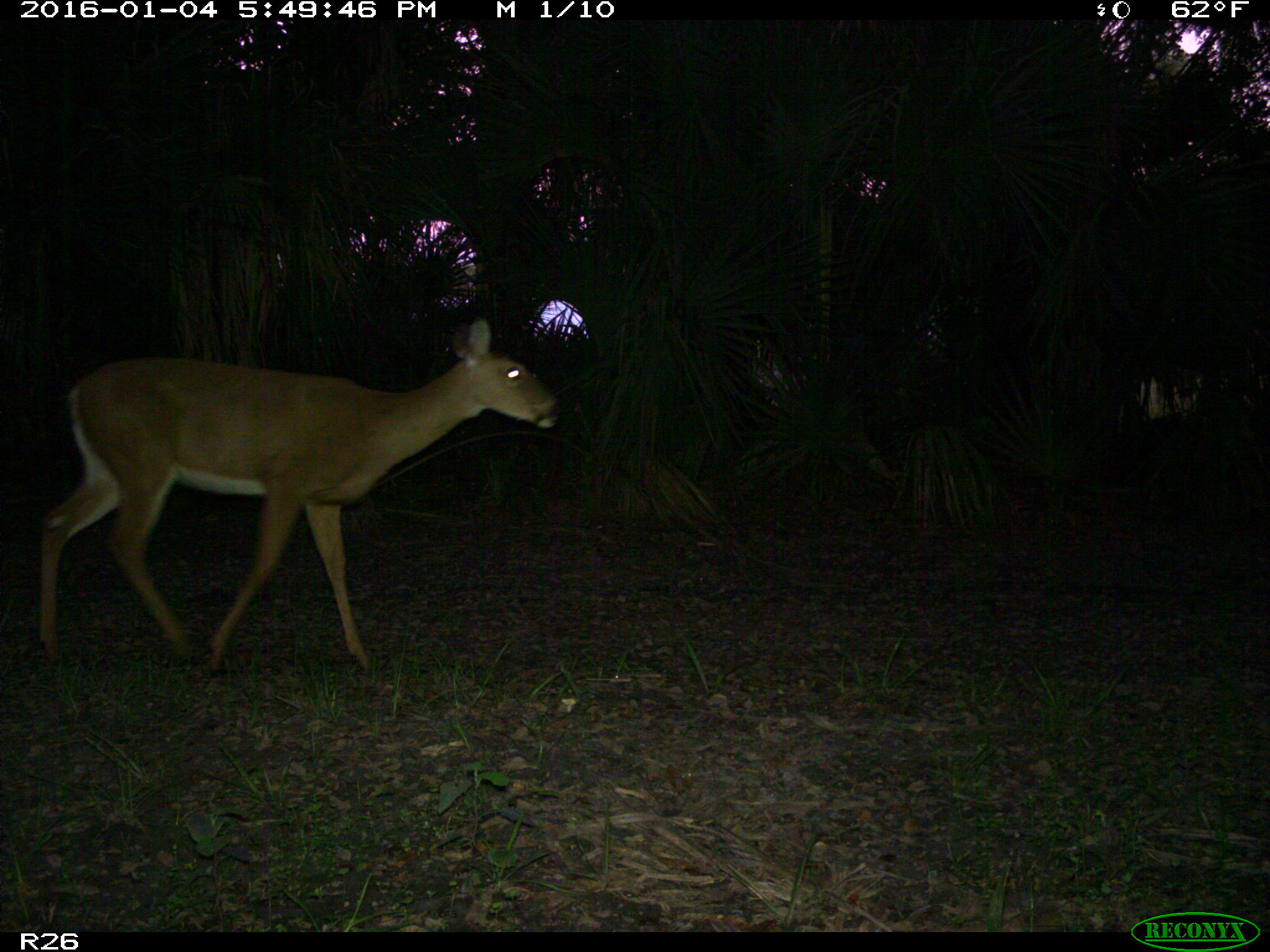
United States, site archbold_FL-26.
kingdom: Animalia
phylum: Chordata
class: Mammalia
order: Artiodactyla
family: Cervidae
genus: Odocoileus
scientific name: Odocoileus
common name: deer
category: unidentified deer